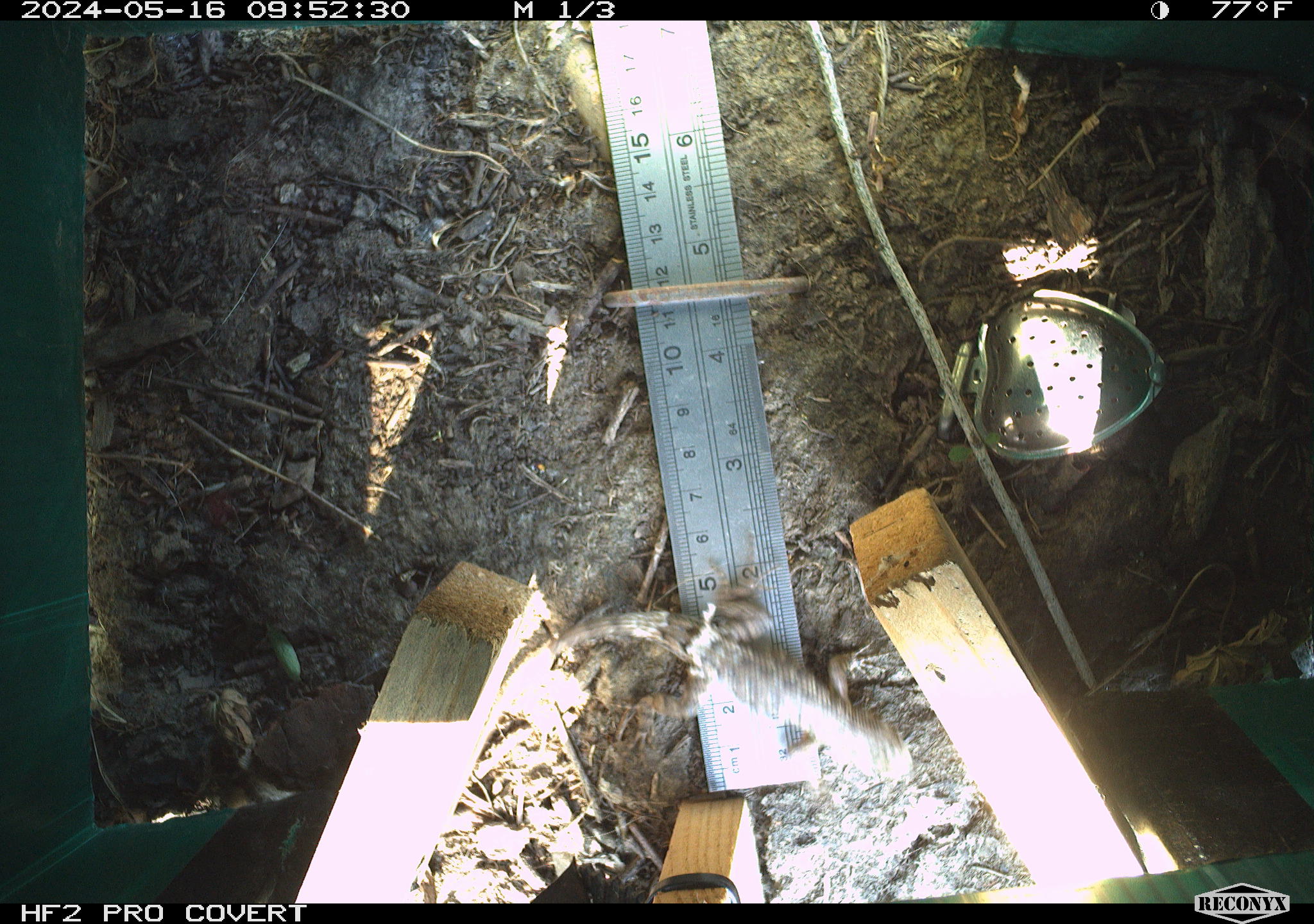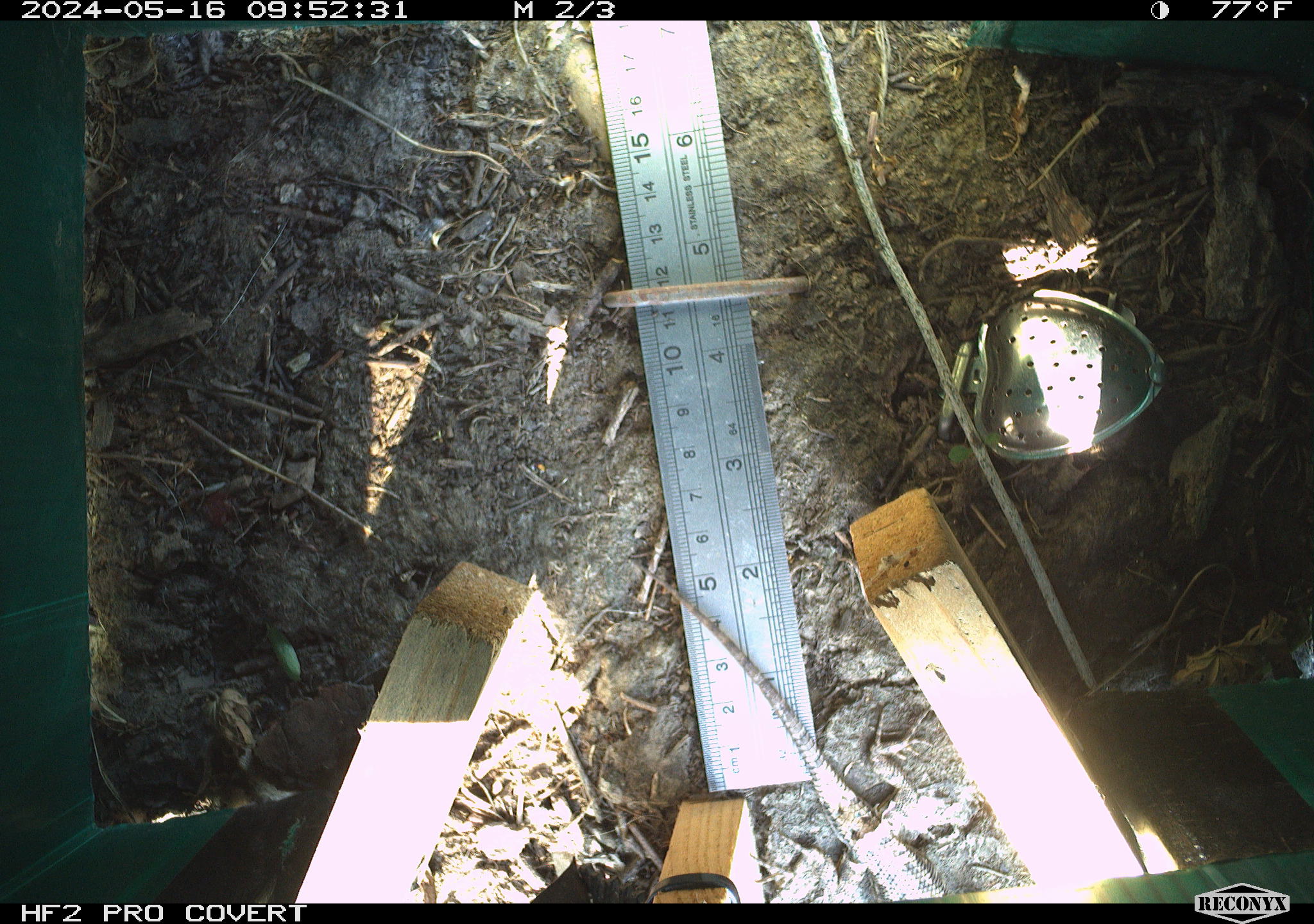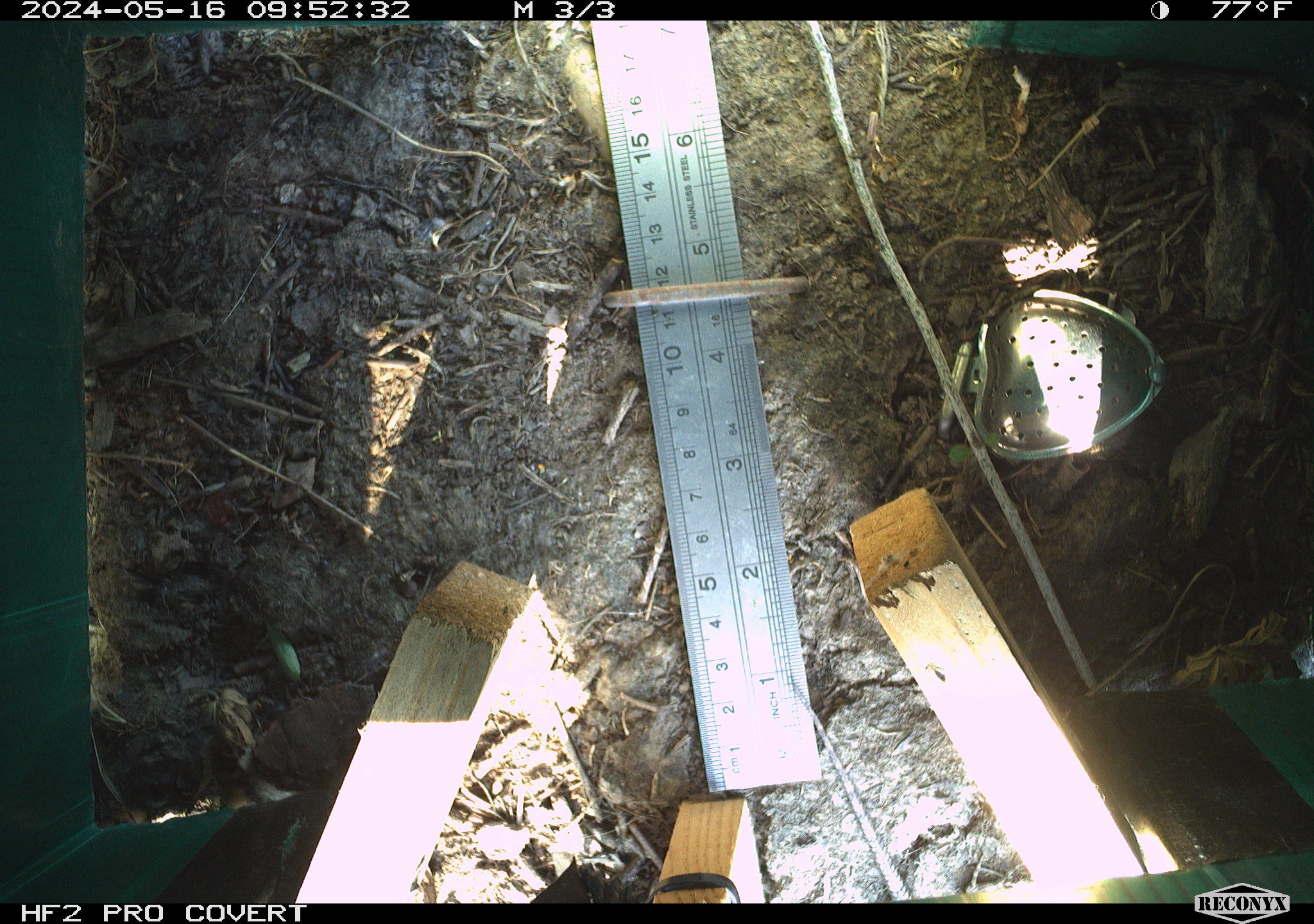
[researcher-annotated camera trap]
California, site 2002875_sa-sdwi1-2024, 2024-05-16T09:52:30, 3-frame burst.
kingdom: Animalia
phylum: Chordata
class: Reptilia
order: Squamata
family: Phrynosomatidae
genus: Sceloporus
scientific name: Sceloporus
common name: spiny lizards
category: sceloporus species